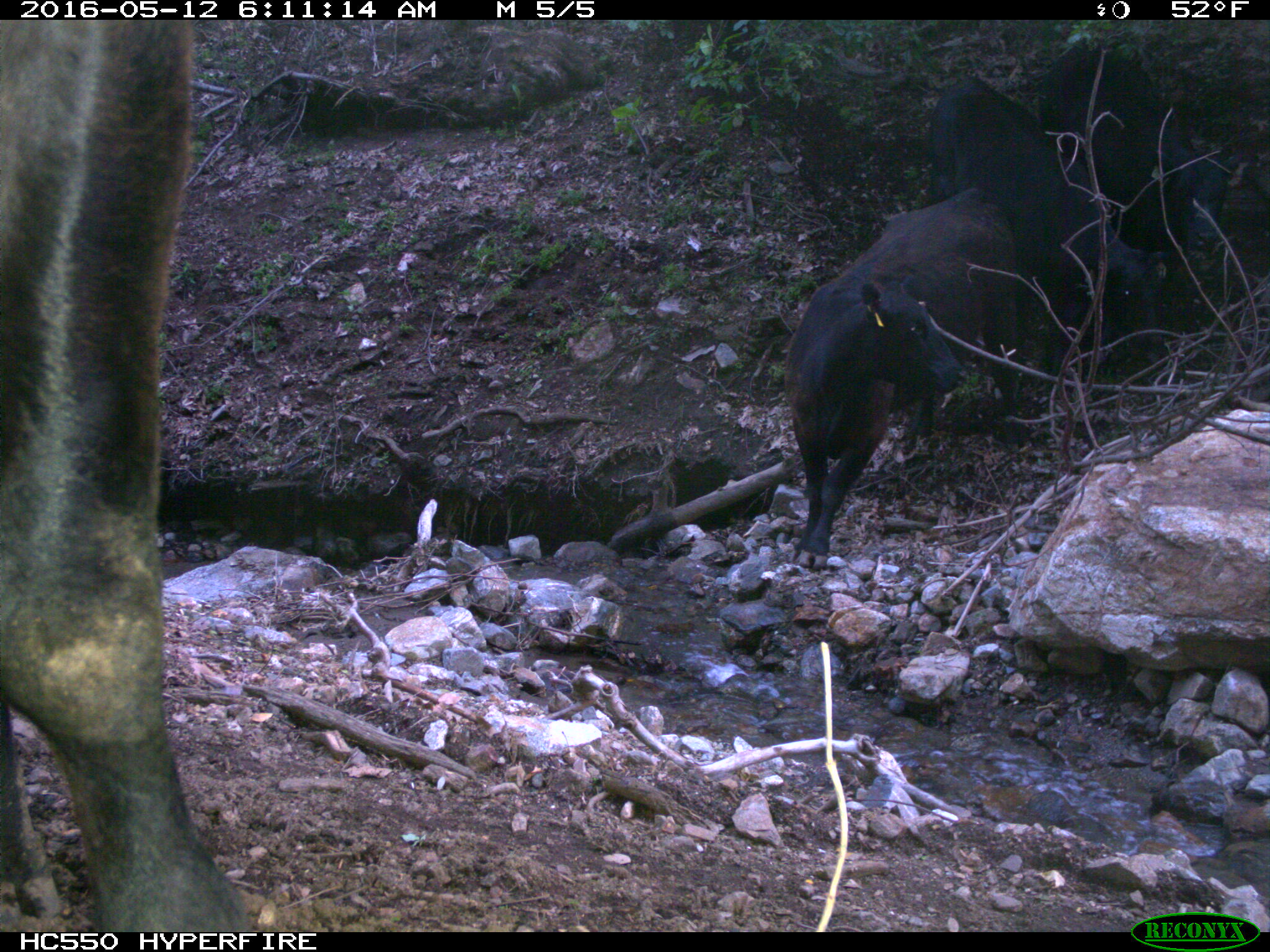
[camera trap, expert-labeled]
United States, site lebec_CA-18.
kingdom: Animalia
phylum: Chordata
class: Mammalia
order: Artiodactyla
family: Bovidae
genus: Bos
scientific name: Bos taurus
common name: domestic cow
Bos taurus (domestic cow).